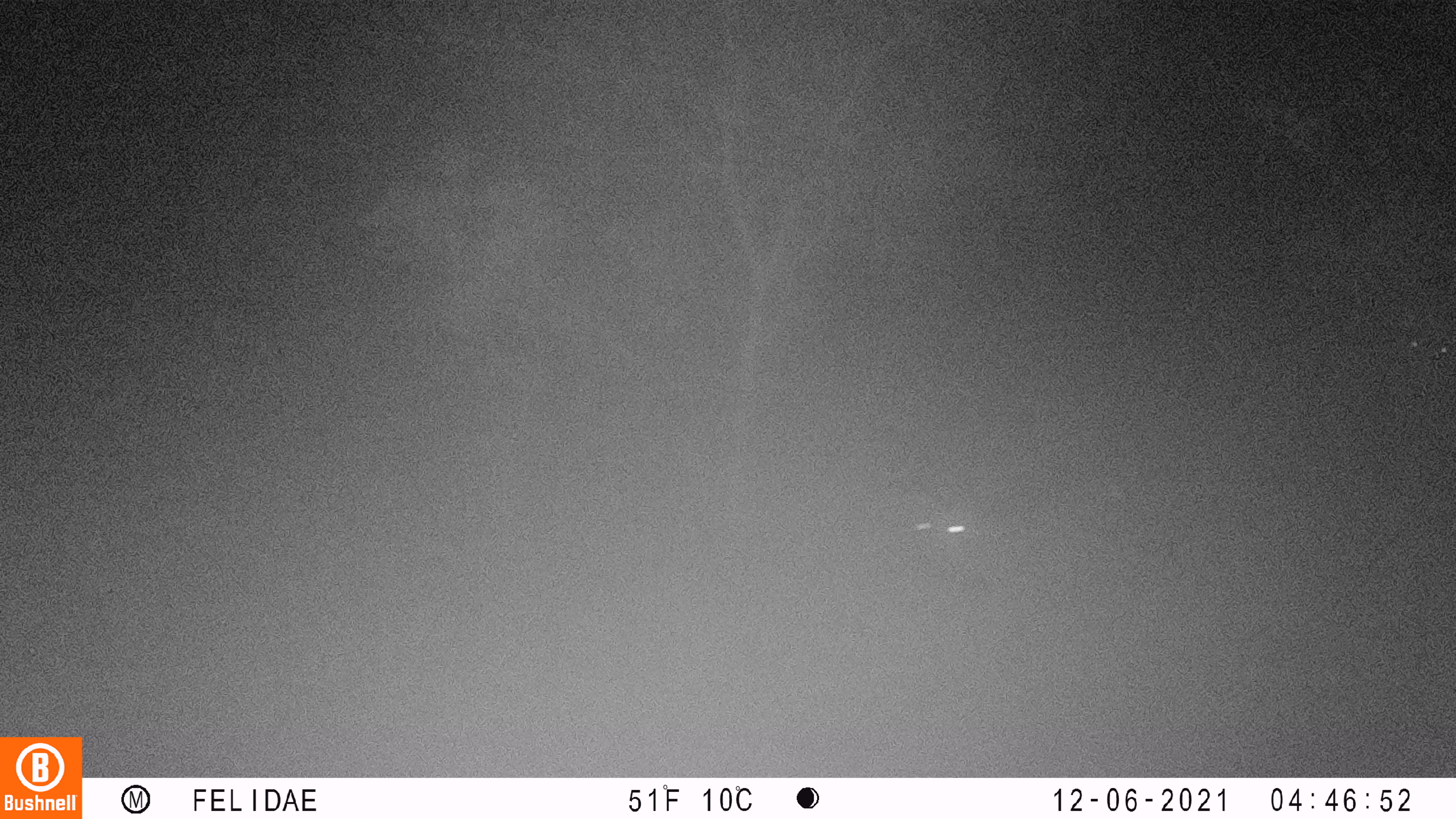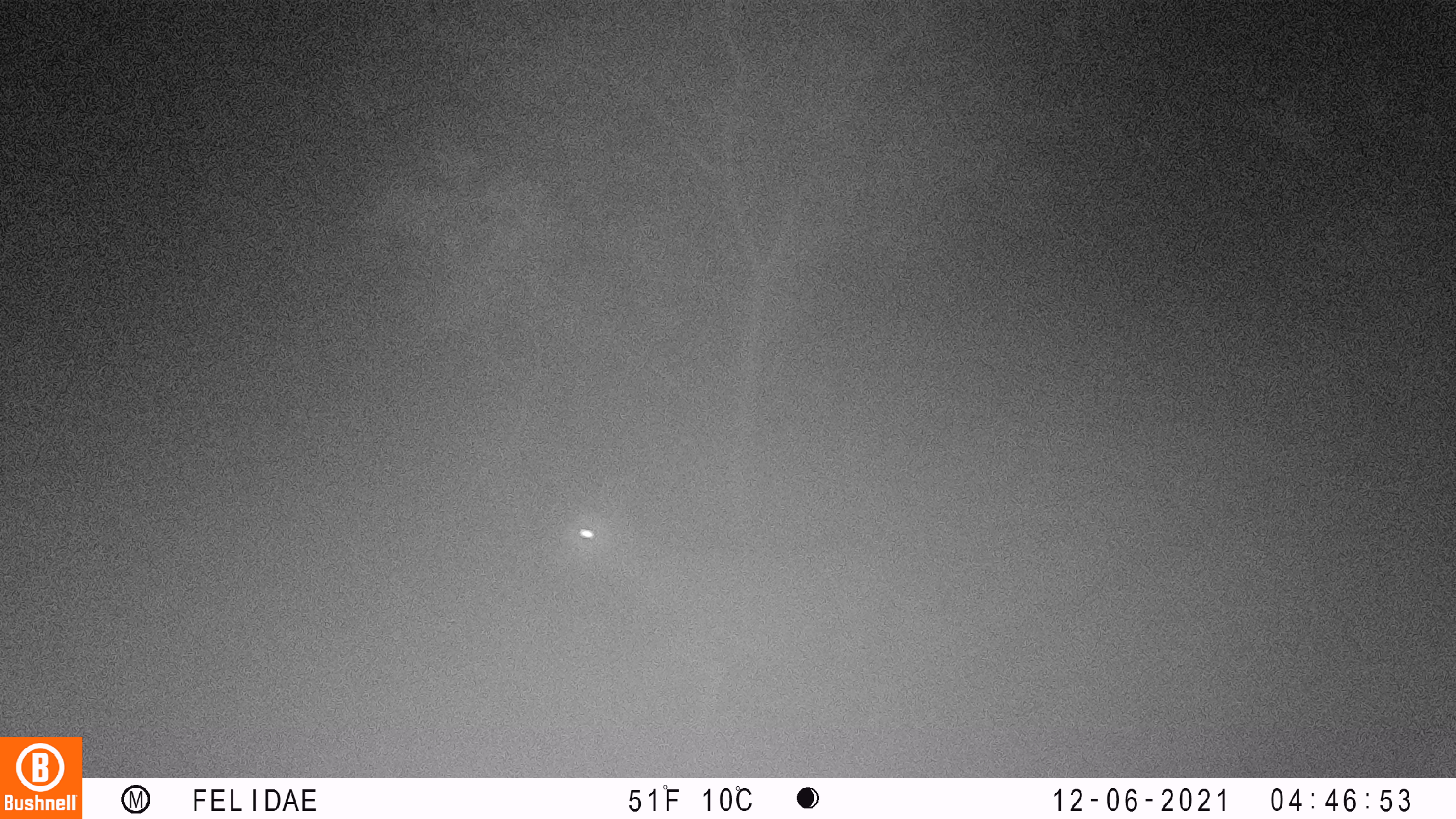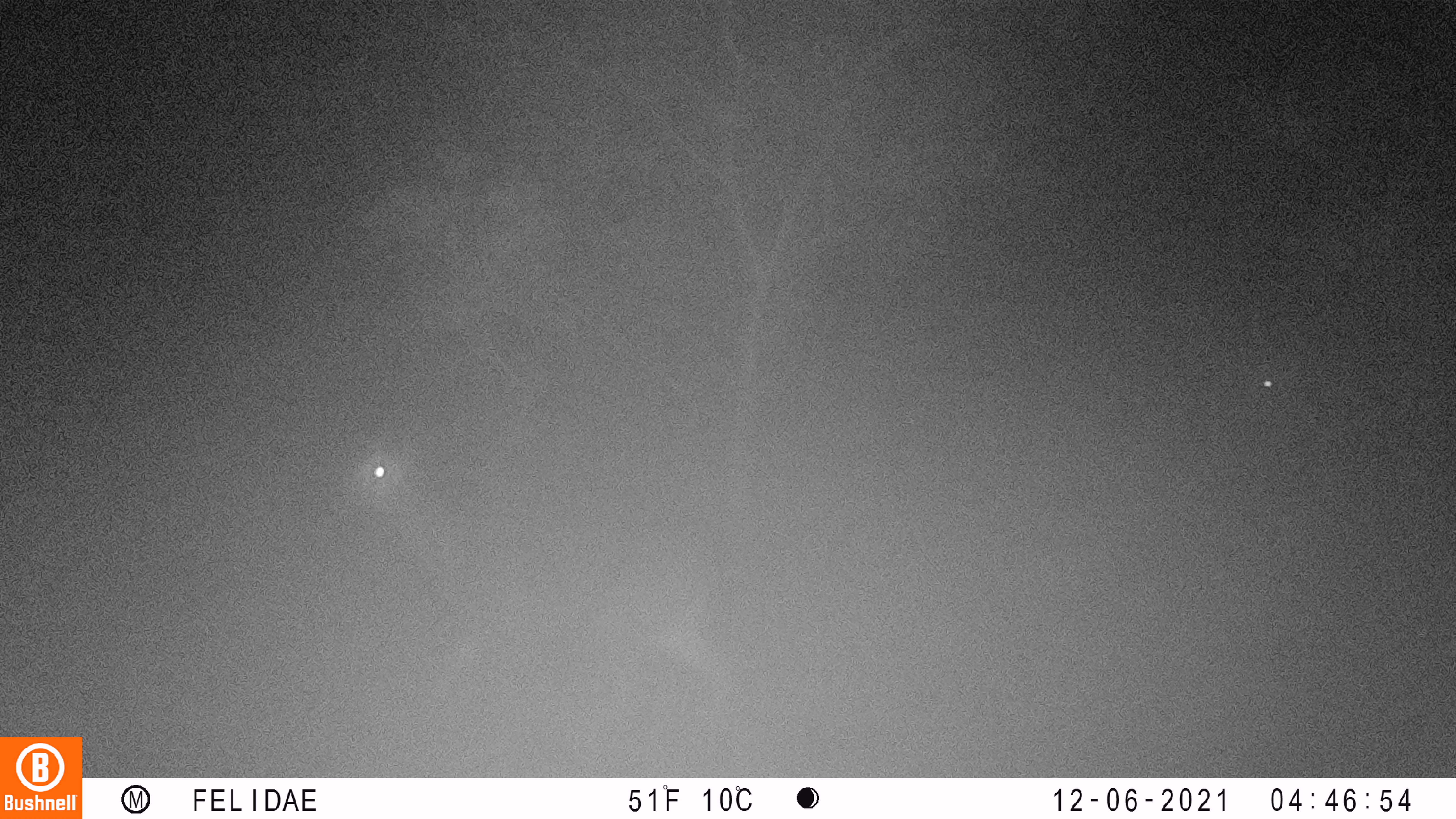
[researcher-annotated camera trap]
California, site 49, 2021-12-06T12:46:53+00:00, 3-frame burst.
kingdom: Animalia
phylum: Chordata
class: Mammalia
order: Artiodactyla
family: Cervidae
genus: Odocoileus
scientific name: Odocoileus hemionus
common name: mule deer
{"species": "mule deer (Odocoileus hemionus)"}